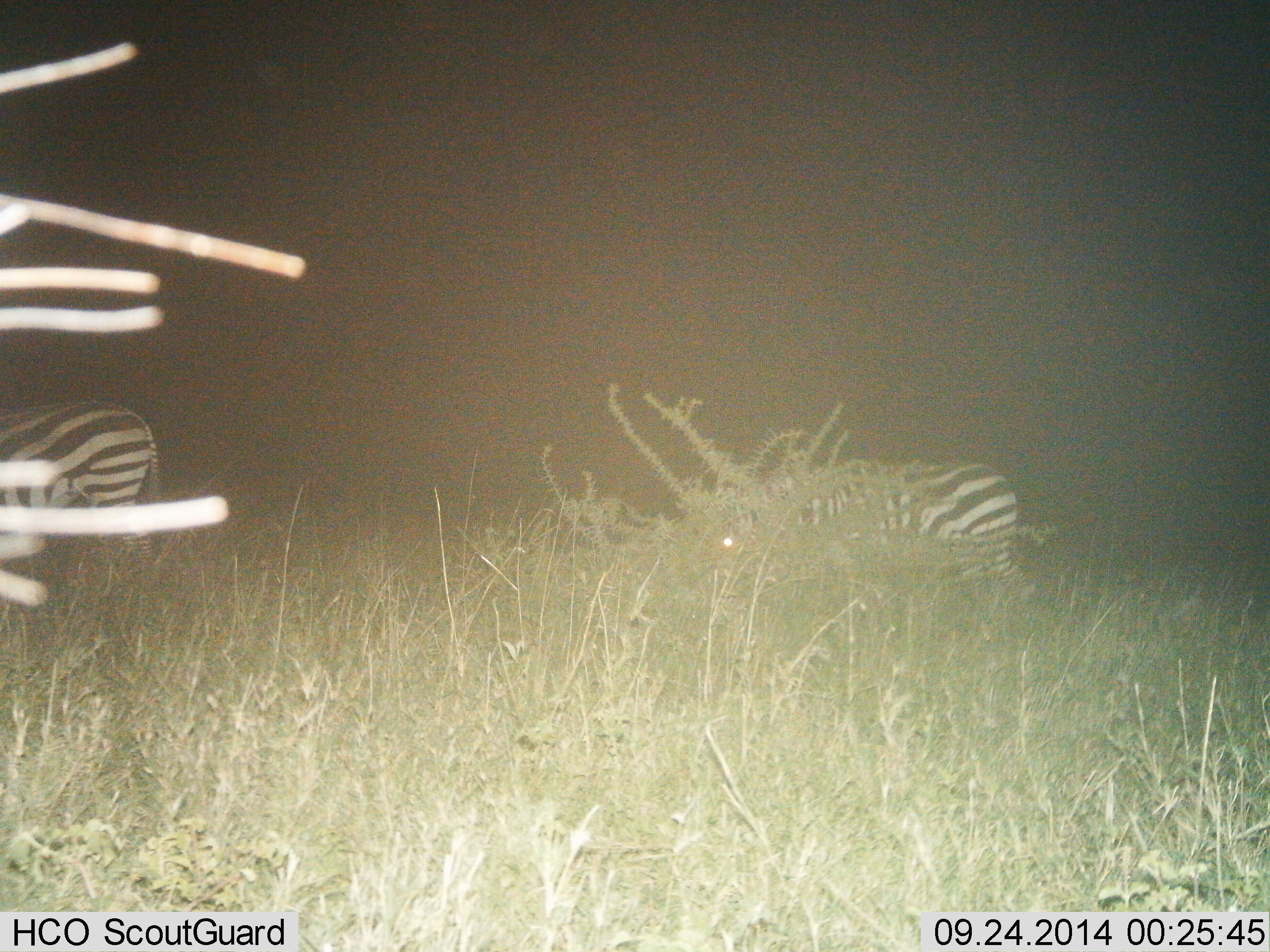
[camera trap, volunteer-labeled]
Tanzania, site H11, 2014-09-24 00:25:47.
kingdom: Animalia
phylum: Chordata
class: Mammalia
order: Perissodactyla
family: Equidae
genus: Equus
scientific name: Equus quagga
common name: plains zebra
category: zebra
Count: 2.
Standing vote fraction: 20%.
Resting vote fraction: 0%.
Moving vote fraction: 30%.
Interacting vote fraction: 0%.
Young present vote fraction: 0%.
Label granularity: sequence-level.